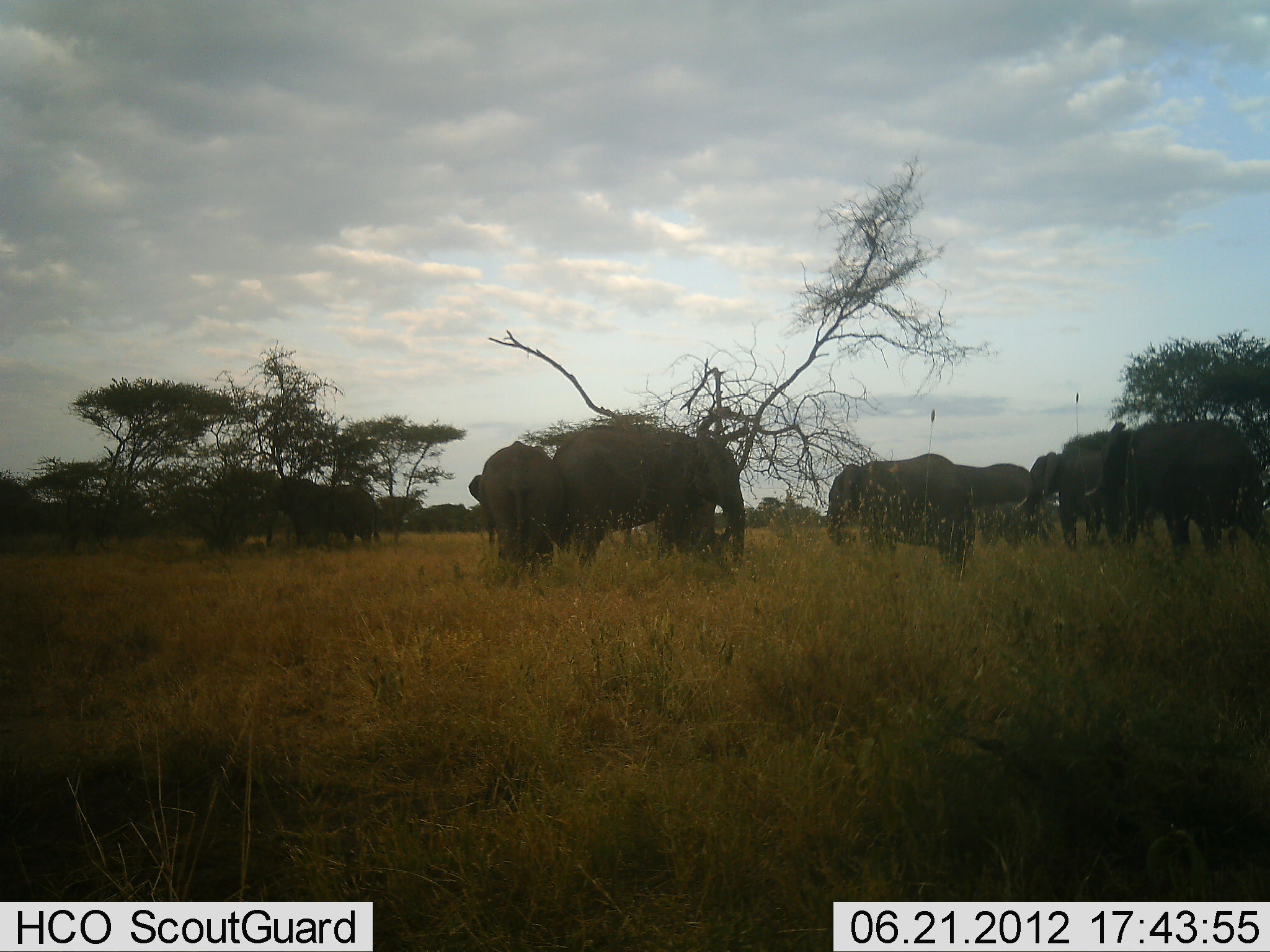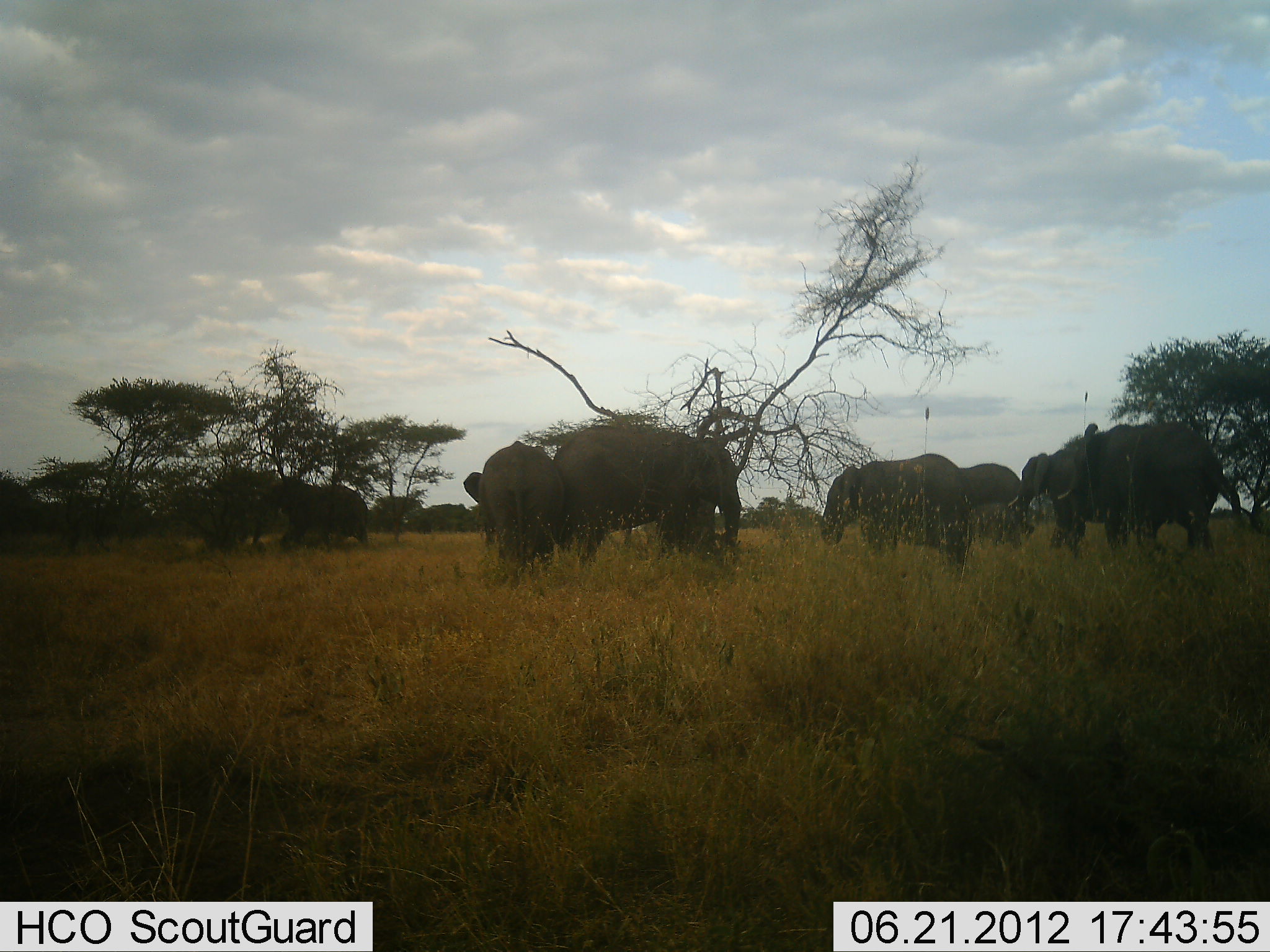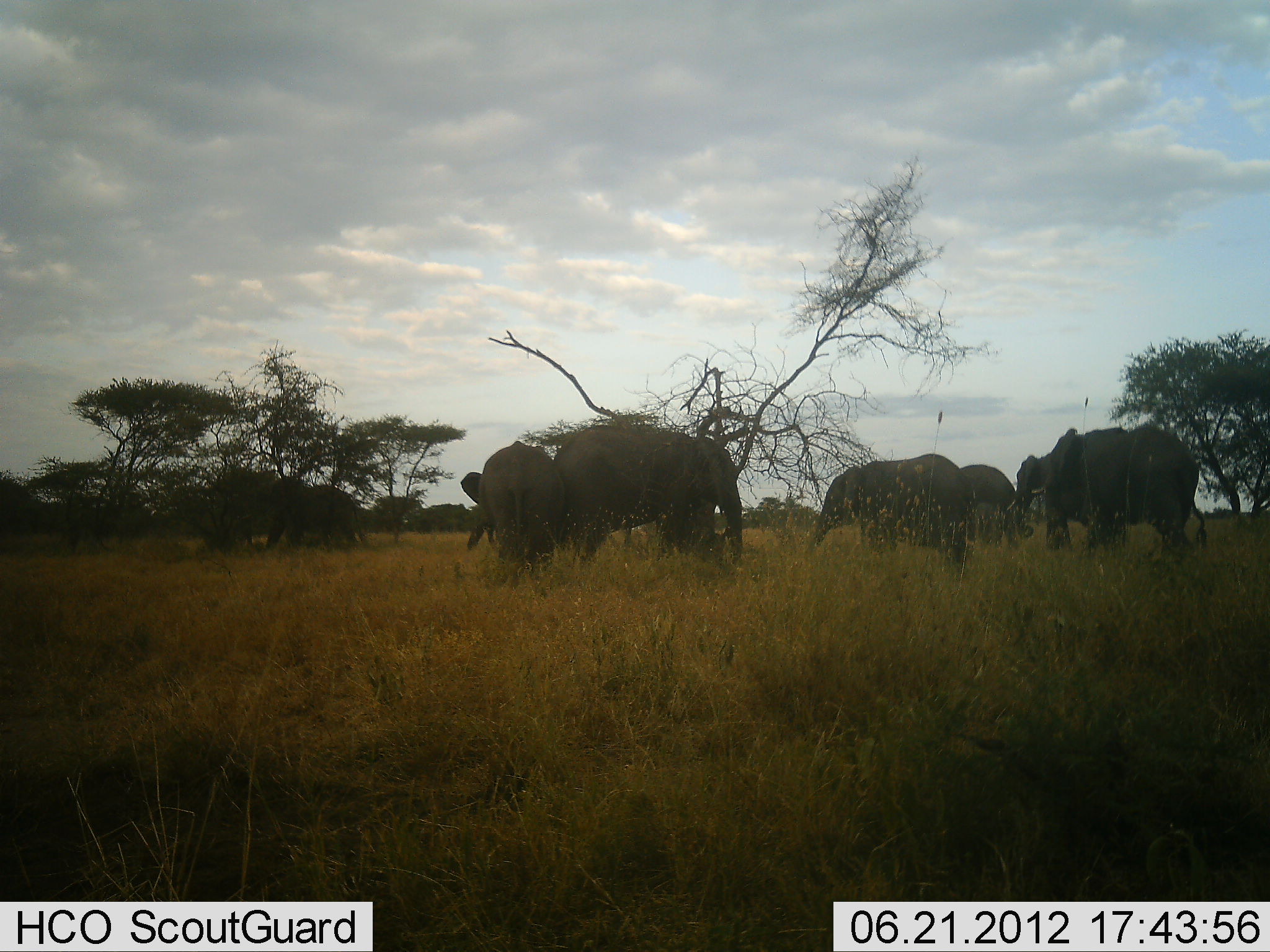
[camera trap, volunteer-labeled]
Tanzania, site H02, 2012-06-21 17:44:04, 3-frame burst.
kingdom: Animalia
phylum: Chordata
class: Mammalia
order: Proboscidea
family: Elephantidae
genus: Loxodonta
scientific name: Loxodonta africana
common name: african bush elephant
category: elephant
Elephant (african bush elephant) (Loxodonta africana), count 8. Behavior (volunteer vote fractions): standing 80%, resting 0%, moving 70%, interacting 20%. Young present (vote fraction): 10%. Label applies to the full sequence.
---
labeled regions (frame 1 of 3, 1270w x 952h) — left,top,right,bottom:
animal: 555,427,747,572; 1104,420,1270,561; 822,453,975,574; 469,441,564,594; 1027,450,1135,549; 266,478,379,552; 946,463,1031,545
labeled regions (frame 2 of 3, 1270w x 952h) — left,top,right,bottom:
animal: 552,426,742,570; 1057,421,1240,560; 819,452,964,568; 463,440,562,574; 1007,443,1111,553; 267,478,371,551; 957,461,1026,545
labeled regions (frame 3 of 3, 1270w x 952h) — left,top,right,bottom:
animal: 553,426,745,572; 1031,423,1208,560; 810,453,981,562; 461,440,554,570; 956,462,1025,543; 284,485,368,550; 1006,454,1071,538